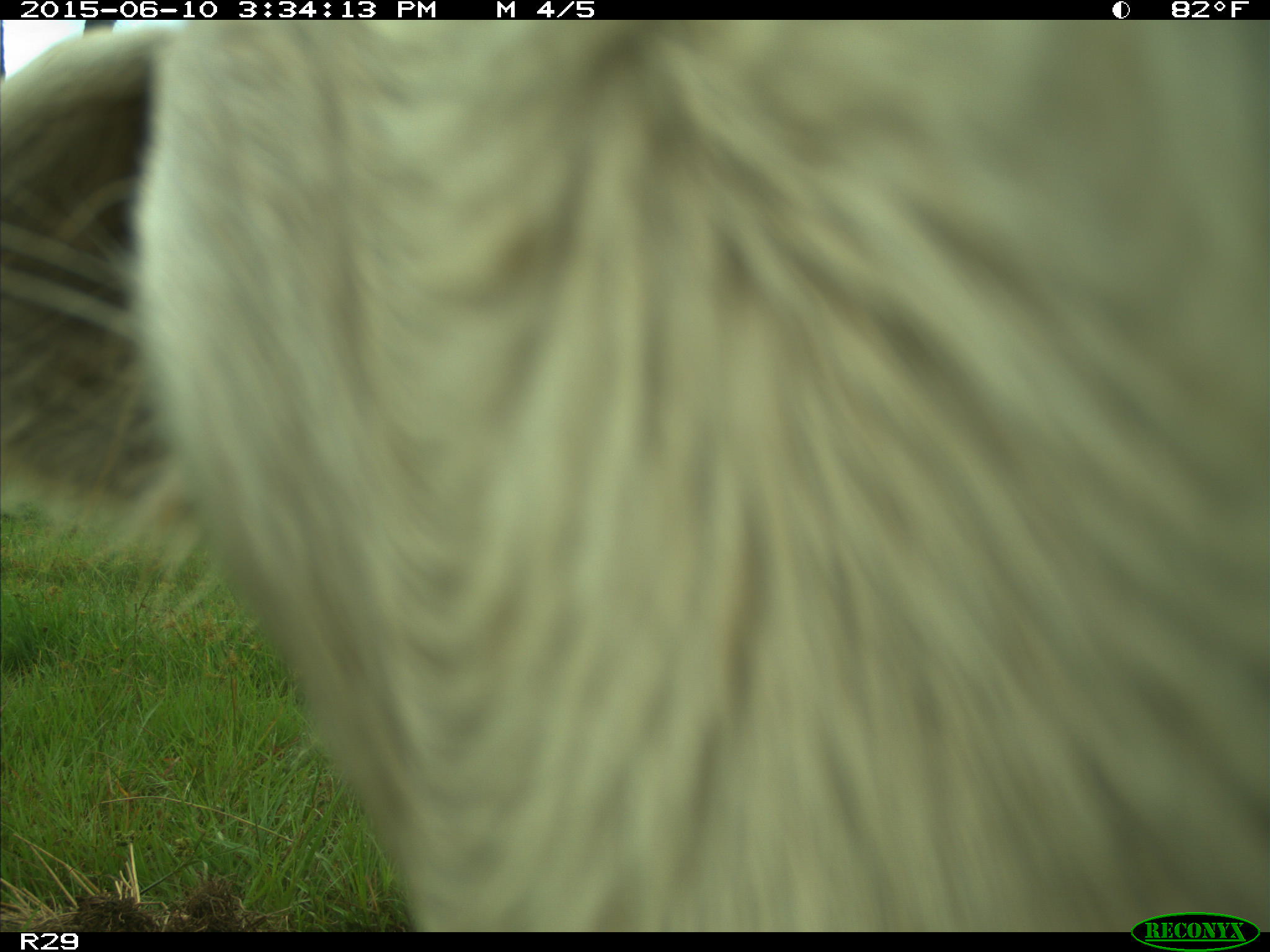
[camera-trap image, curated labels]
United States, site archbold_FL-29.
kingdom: Animalia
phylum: Chordata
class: Mammalia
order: Artiodactyla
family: Bovidae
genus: Bos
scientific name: Bos taurus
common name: domestic cow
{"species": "Bos taurus (domestic cow)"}